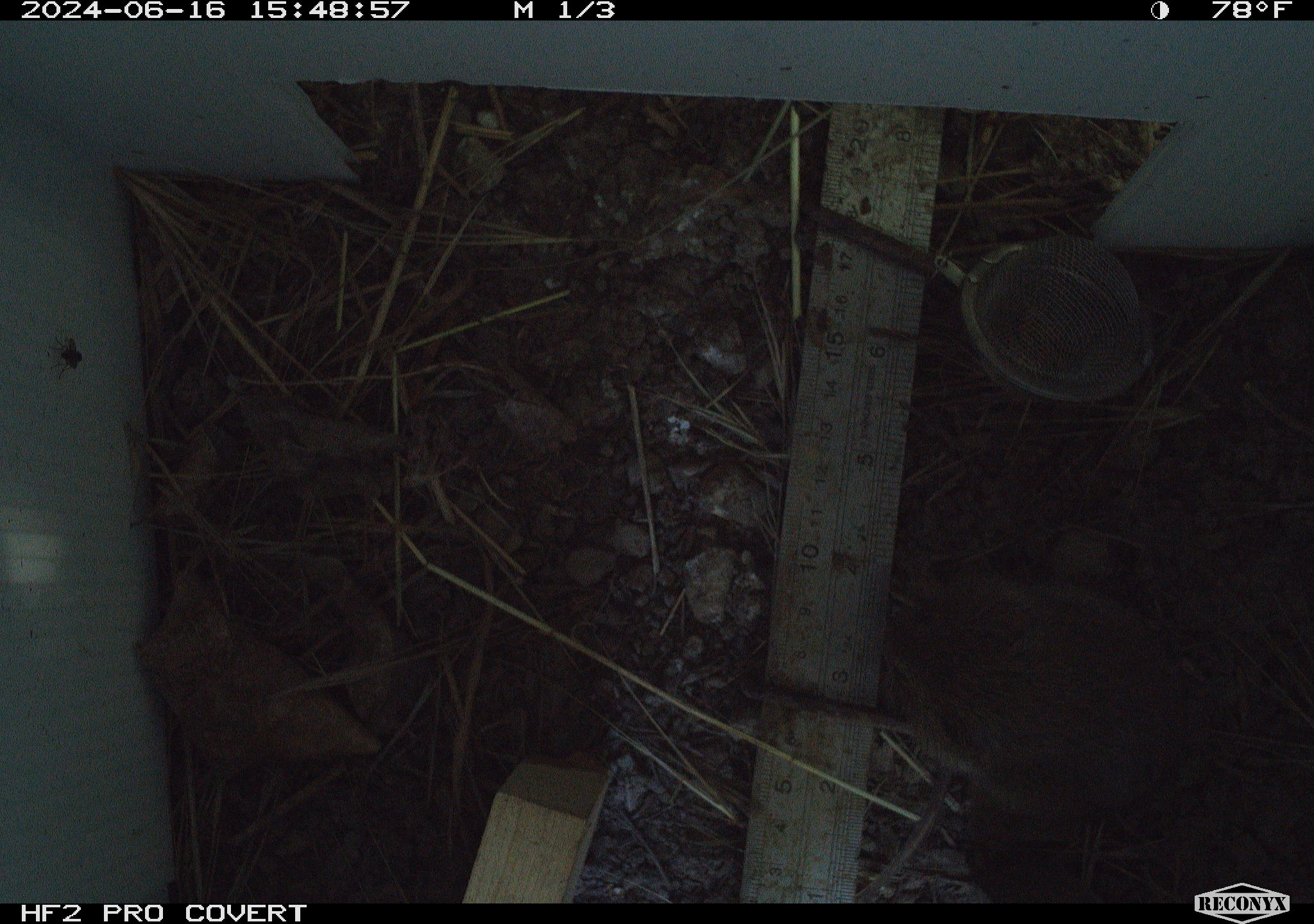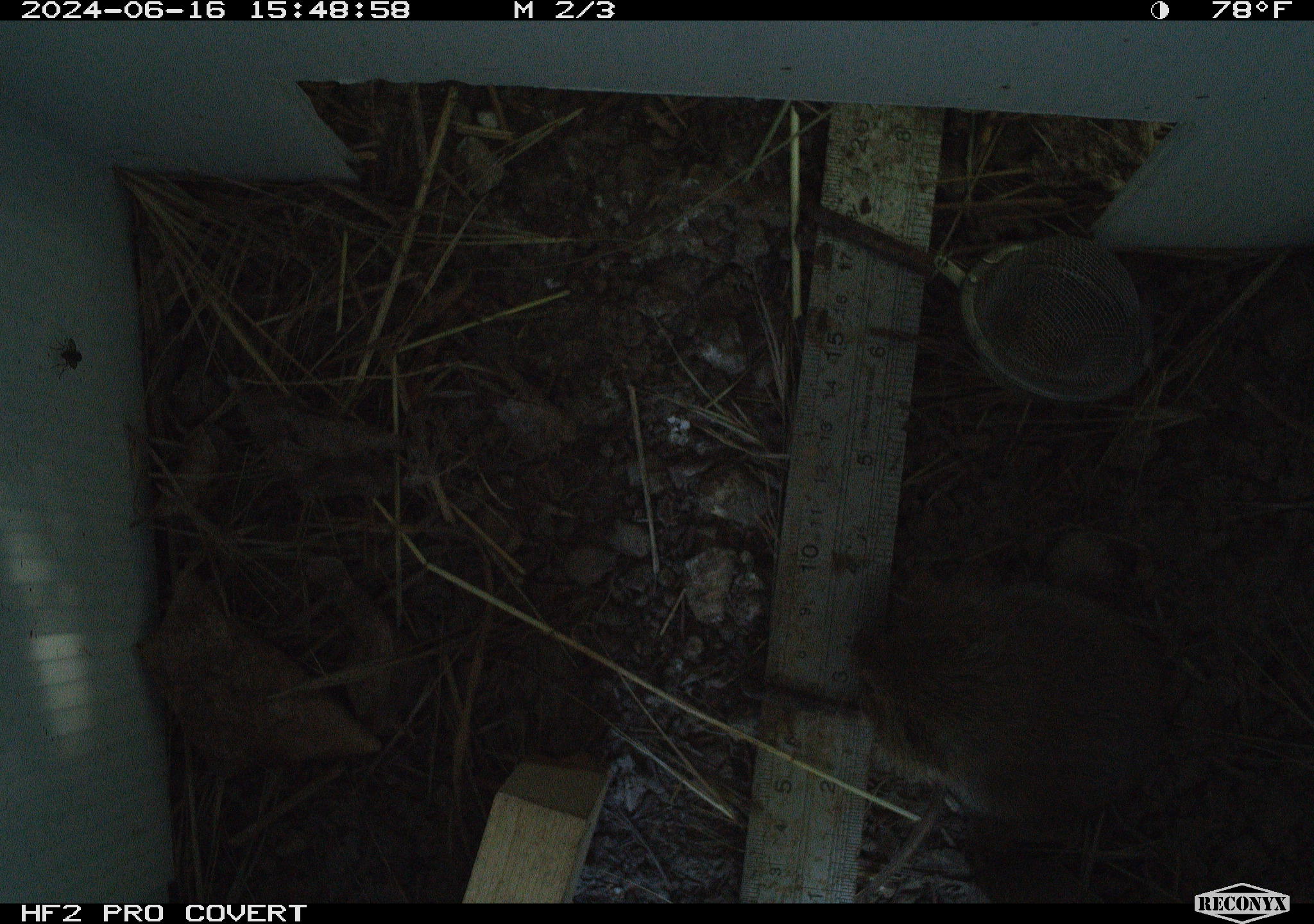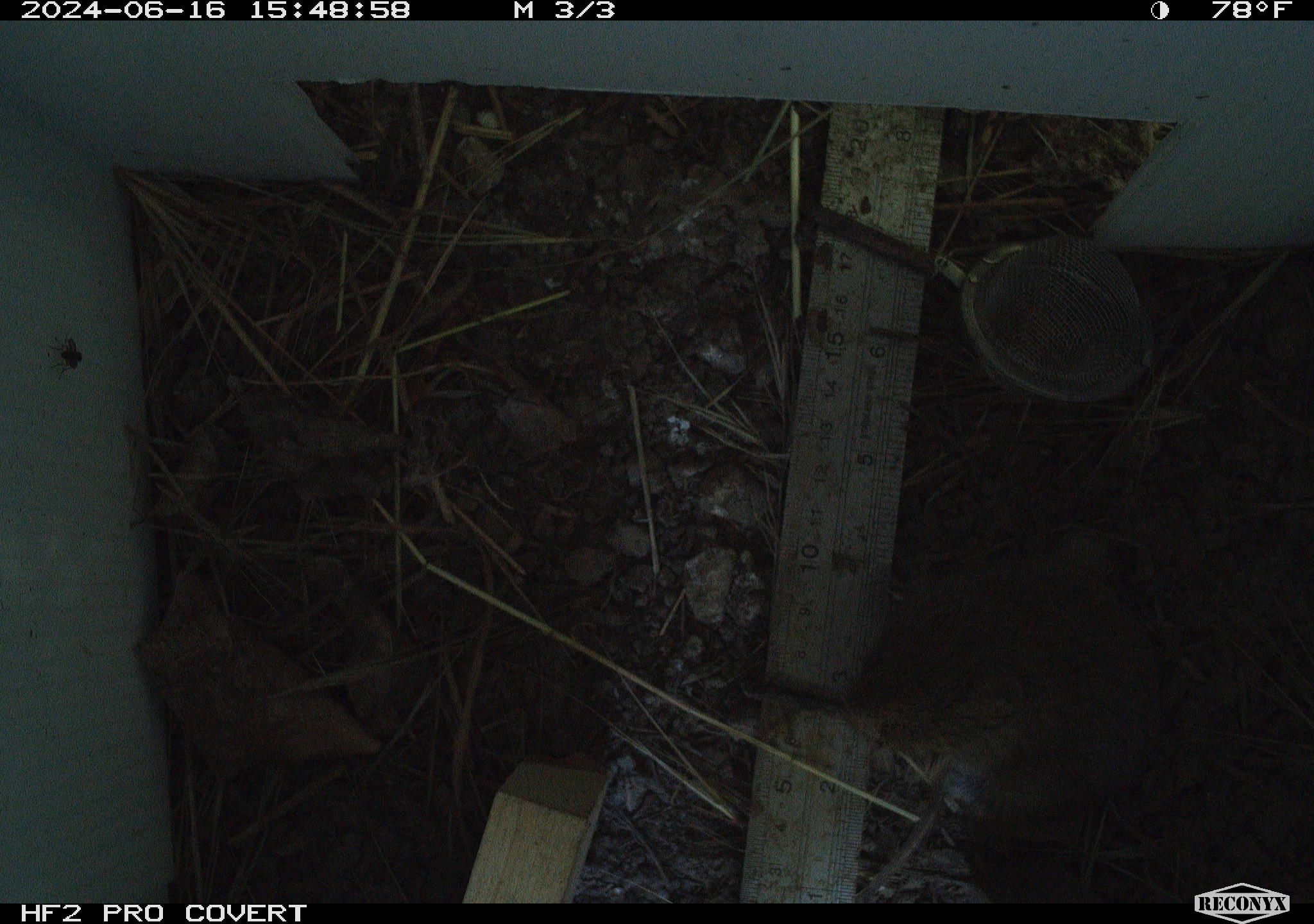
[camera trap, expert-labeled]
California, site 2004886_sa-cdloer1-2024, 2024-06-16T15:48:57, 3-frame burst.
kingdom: Animalia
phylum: Chordata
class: Mammalia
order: Rodentia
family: Cricetidae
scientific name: Arvicolinae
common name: voles, lemmings, and muskrats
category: arvicolinae subfamily